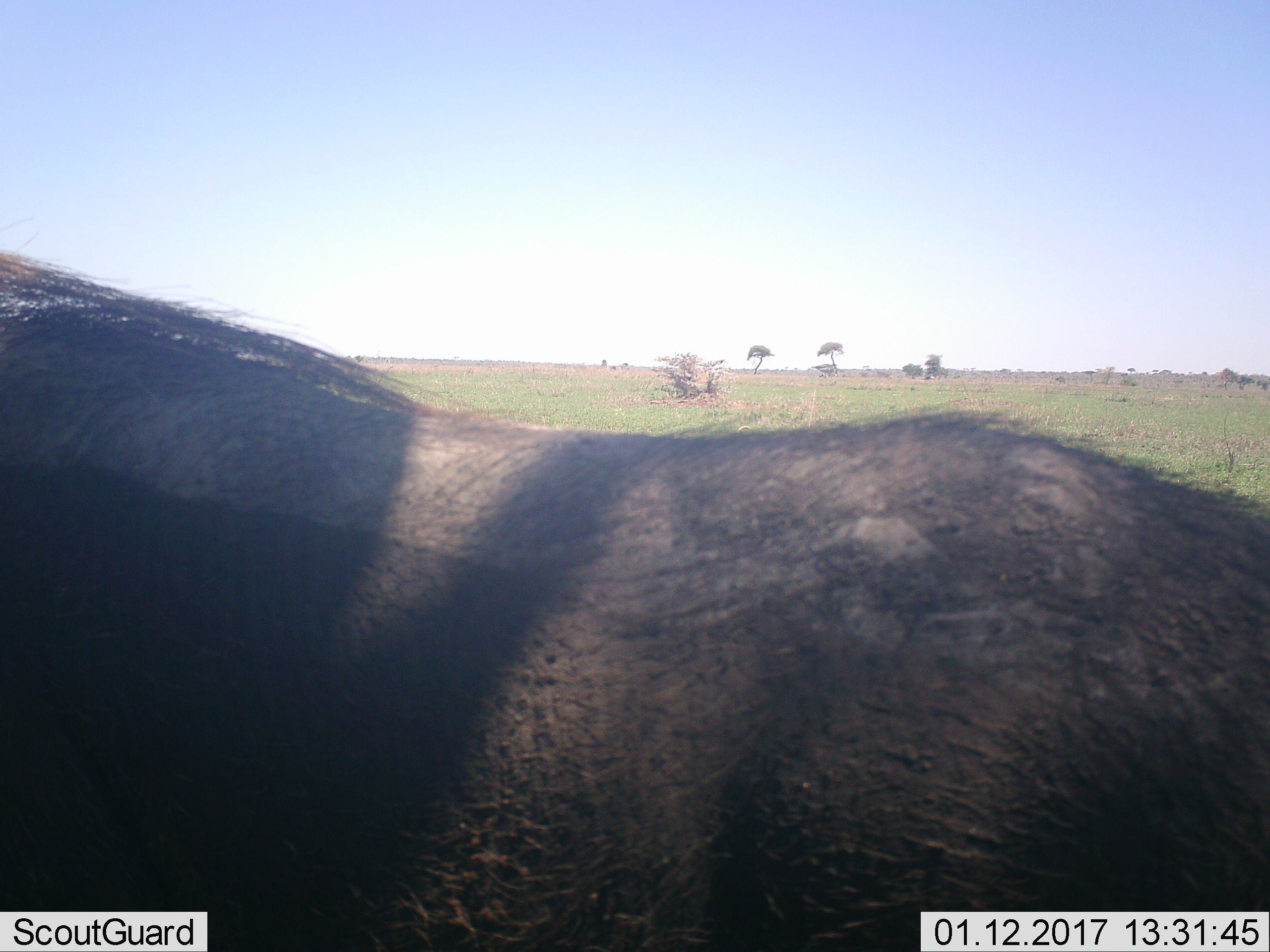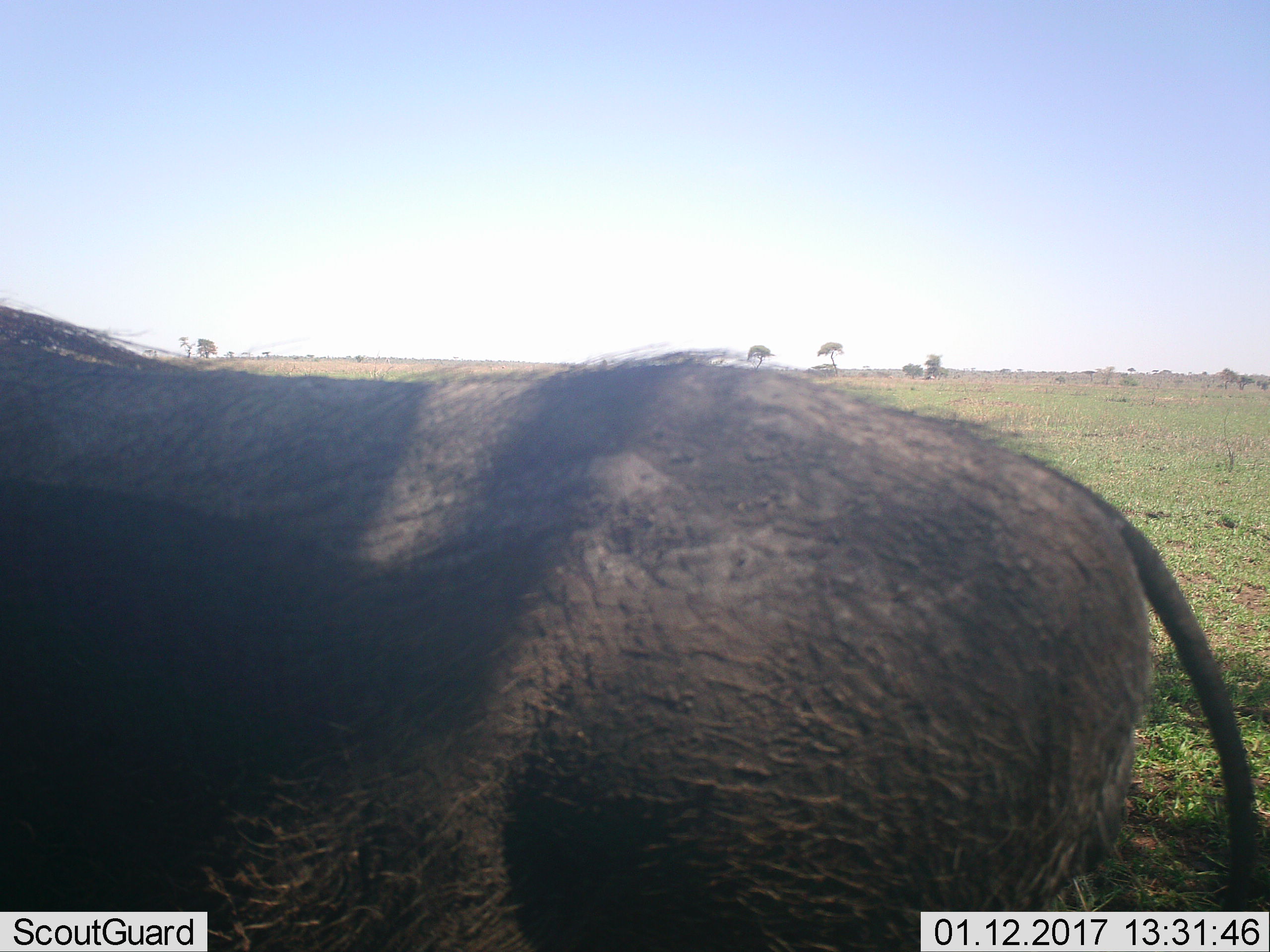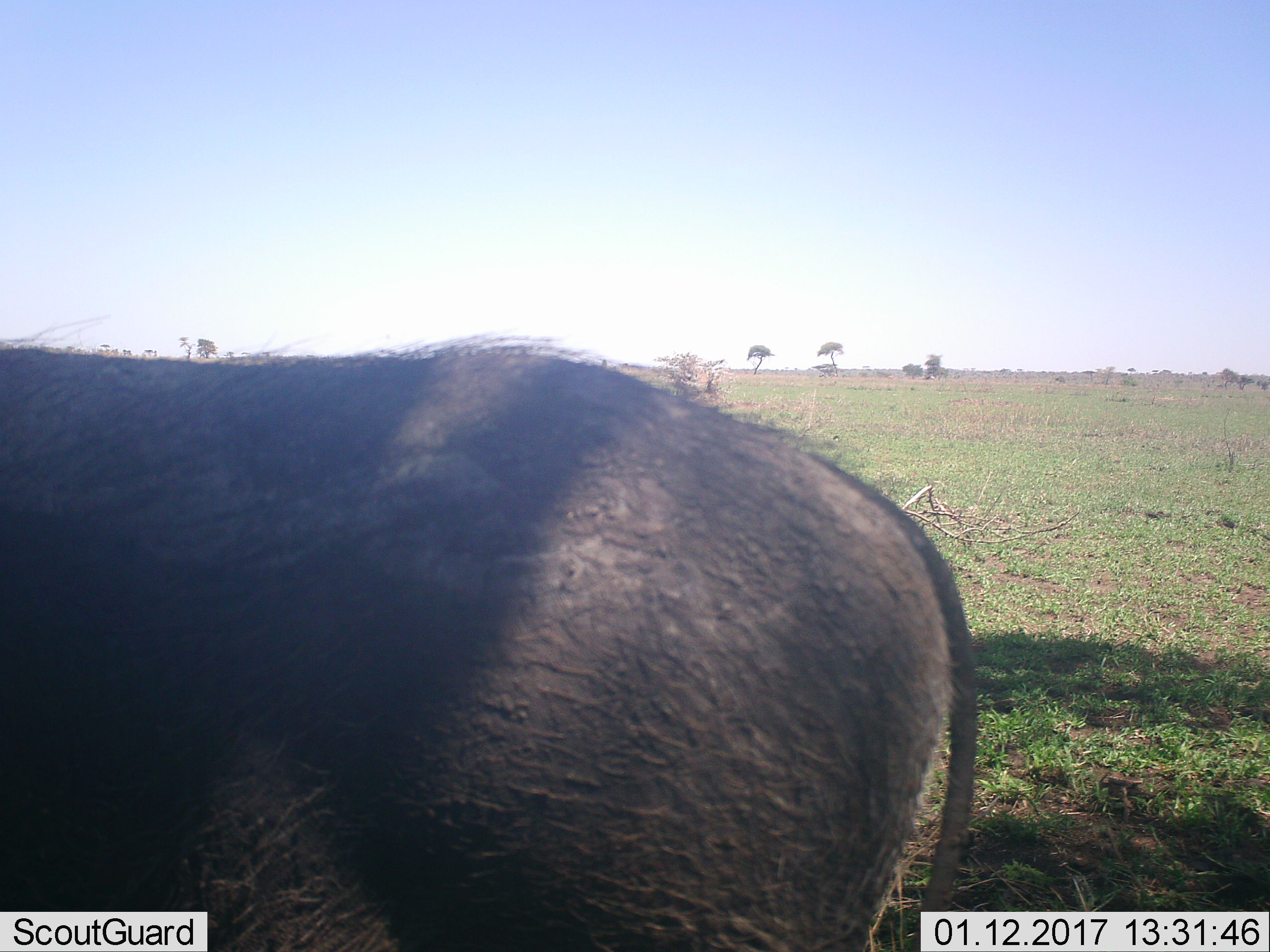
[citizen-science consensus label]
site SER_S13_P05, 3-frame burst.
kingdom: Animalia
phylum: Chordata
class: Mammalia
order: Artiodactyla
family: Bovidae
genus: Connochaetes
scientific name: Connochaetes taurinus taurinus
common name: blue wildebeest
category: wildebeestblue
Wildebeestblue (blue wildebeest) (Connochaetes taurinus taurinus), count 1. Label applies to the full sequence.